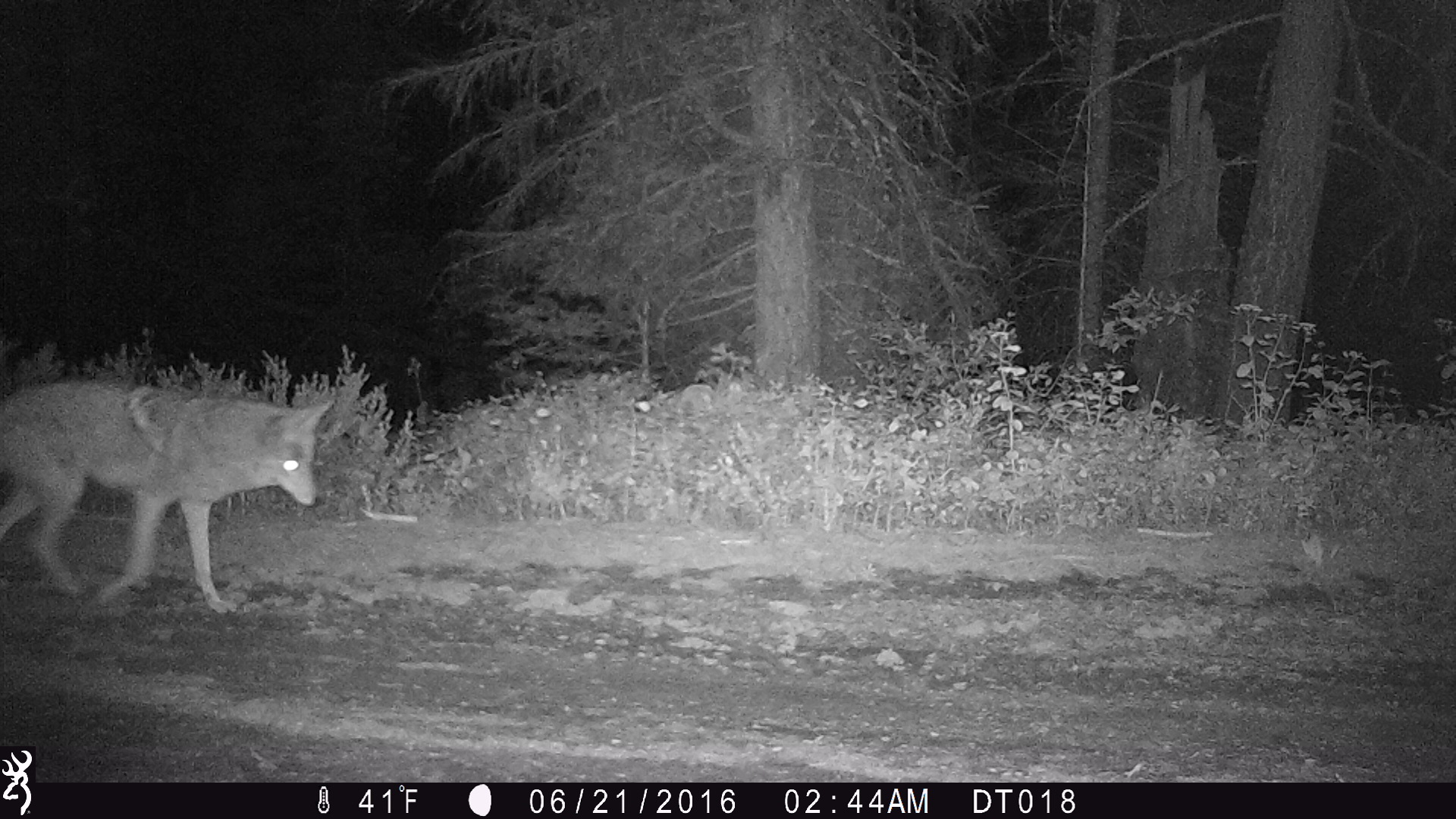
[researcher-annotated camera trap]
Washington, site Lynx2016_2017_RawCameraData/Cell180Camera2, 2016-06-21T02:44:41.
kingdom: Animalia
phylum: Chordata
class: Mammalia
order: Carnivora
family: Canidae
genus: Canis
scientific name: Canis latrans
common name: coyote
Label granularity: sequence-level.